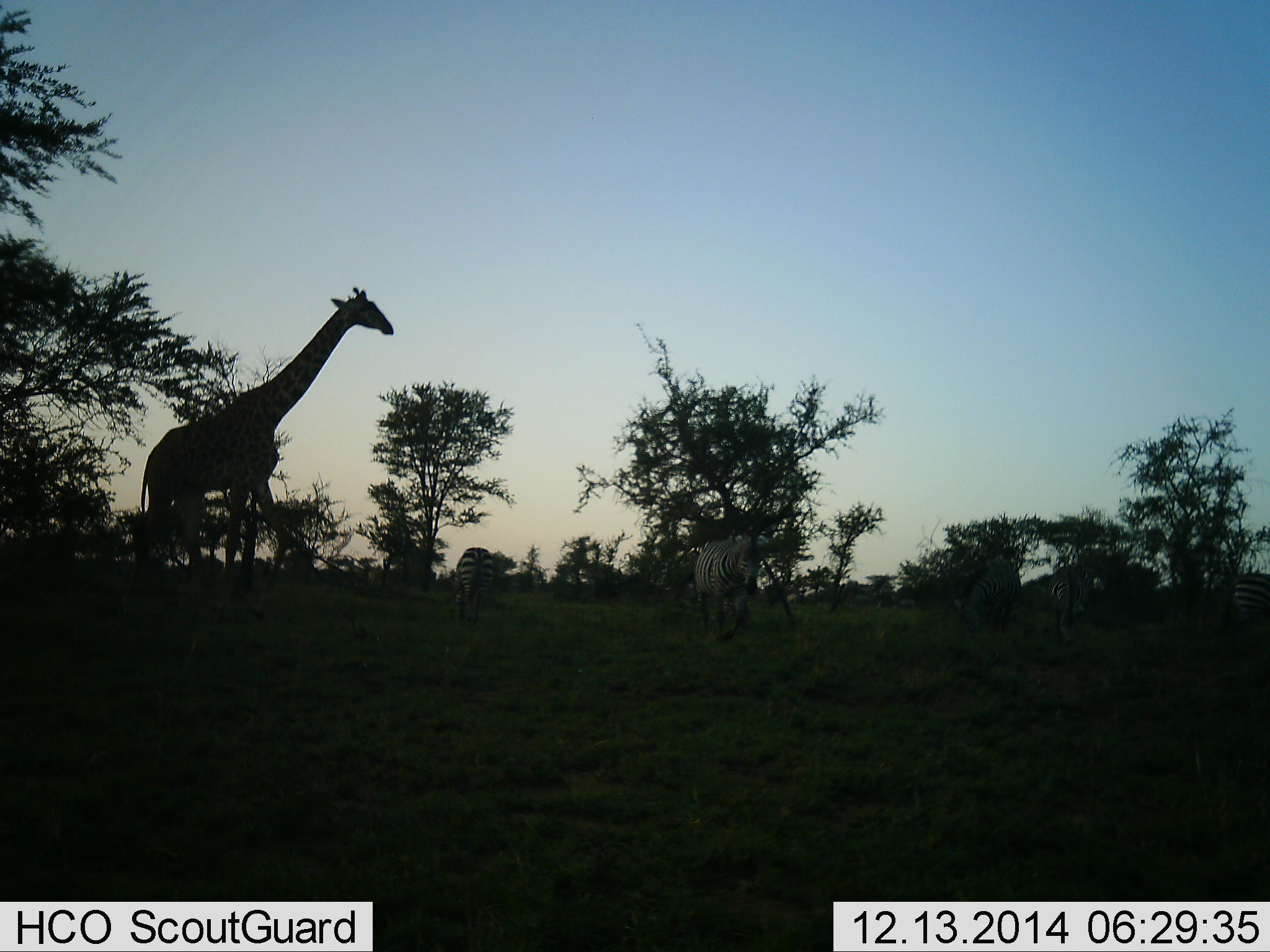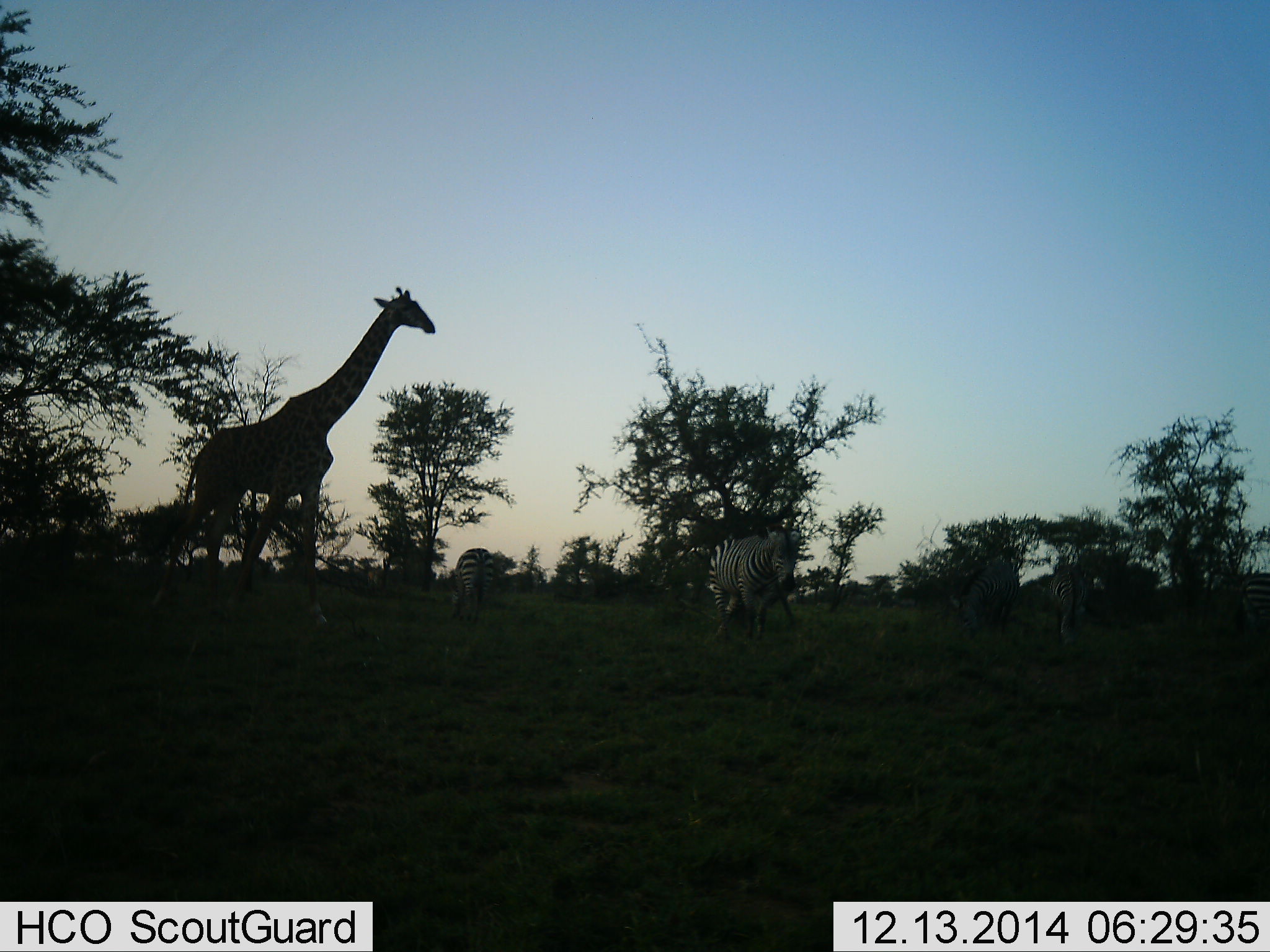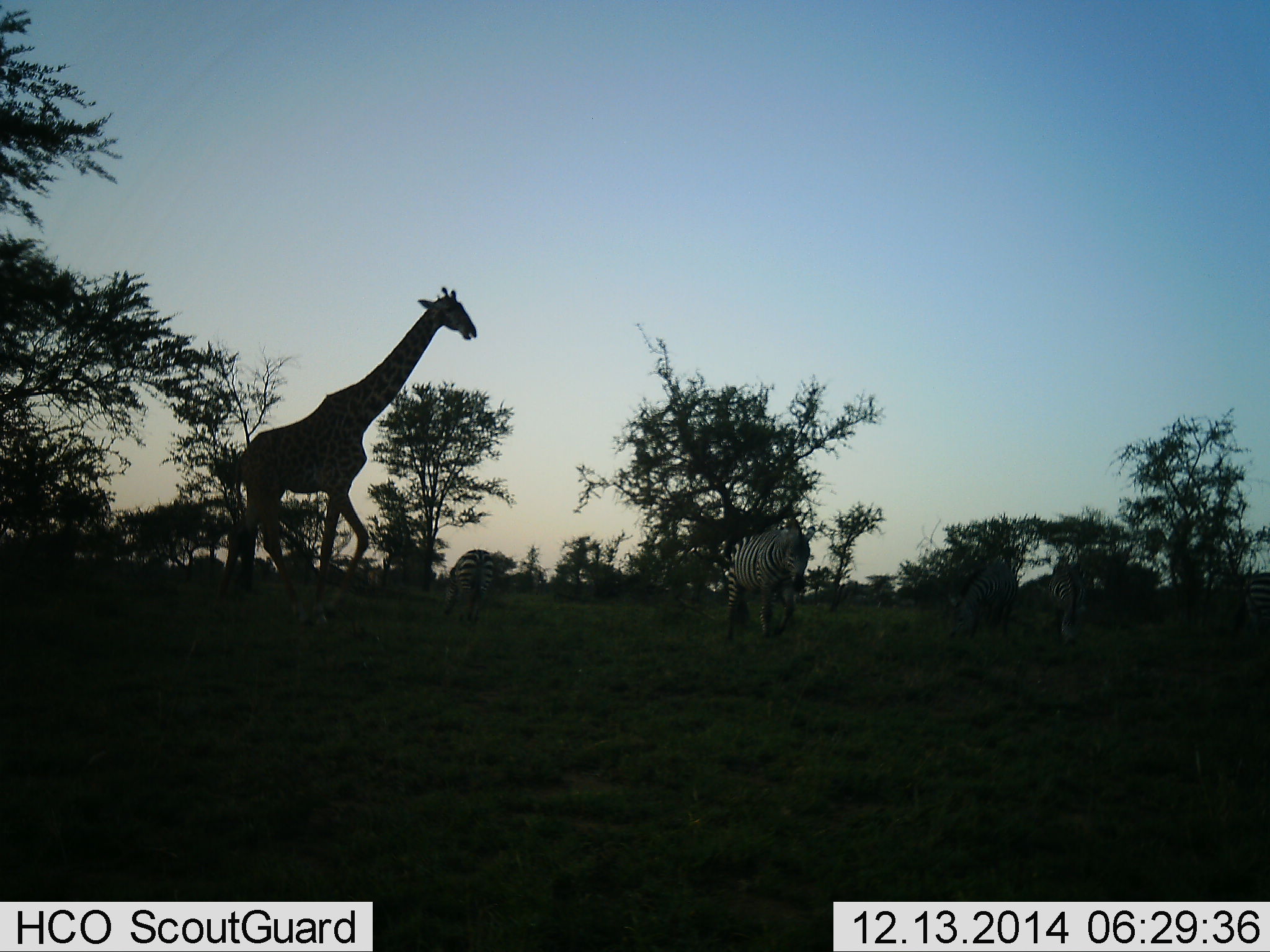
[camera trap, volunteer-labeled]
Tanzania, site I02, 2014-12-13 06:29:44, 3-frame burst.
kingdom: Animalia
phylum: Chordata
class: Mammalia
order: Artiodactyla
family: Giraffidae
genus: Giraffa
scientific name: Giraffa camelopardalis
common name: giraffe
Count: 1.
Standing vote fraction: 45%.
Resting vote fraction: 0%.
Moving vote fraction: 64%.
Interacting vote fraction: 0%.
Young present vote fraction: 0%.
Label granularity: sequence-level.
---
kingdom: Animalia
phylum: Chordata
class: Mammalia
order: Perissodactyla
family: Equidae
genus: Equus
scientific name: Equus quagga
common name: plains zebra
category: zebra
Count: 2.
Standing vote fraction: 60%.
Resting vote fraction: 0%.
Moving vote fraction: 80%.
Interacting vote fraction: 10%.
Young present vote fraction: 0%.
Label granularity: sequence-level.